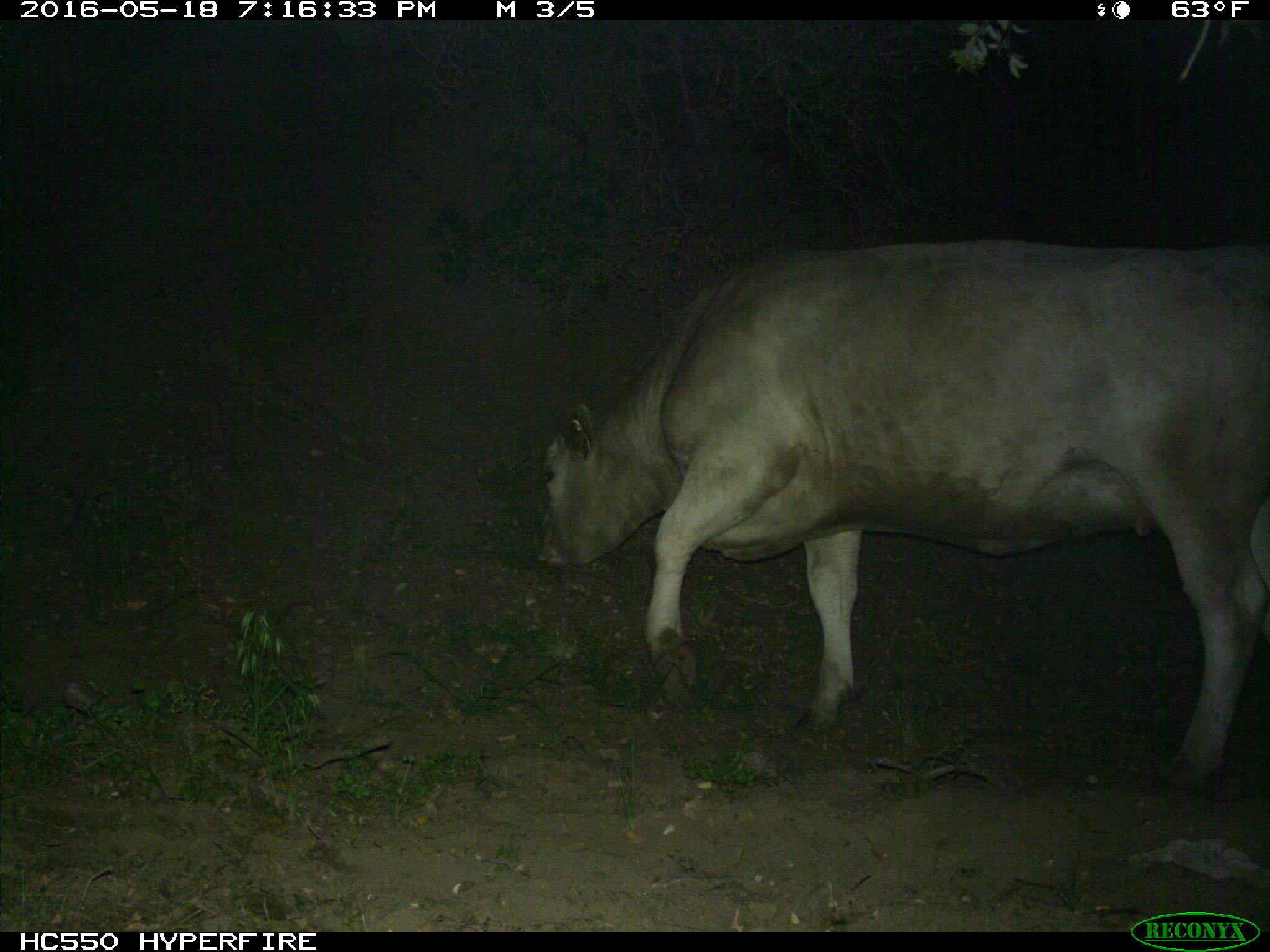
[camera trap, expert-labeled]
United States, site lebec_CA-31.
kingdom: Animalia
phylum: Chordata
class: Mammalia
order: Artiodactyla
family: Bovidae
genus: Bos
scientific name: Bos taurus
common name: domestic cow